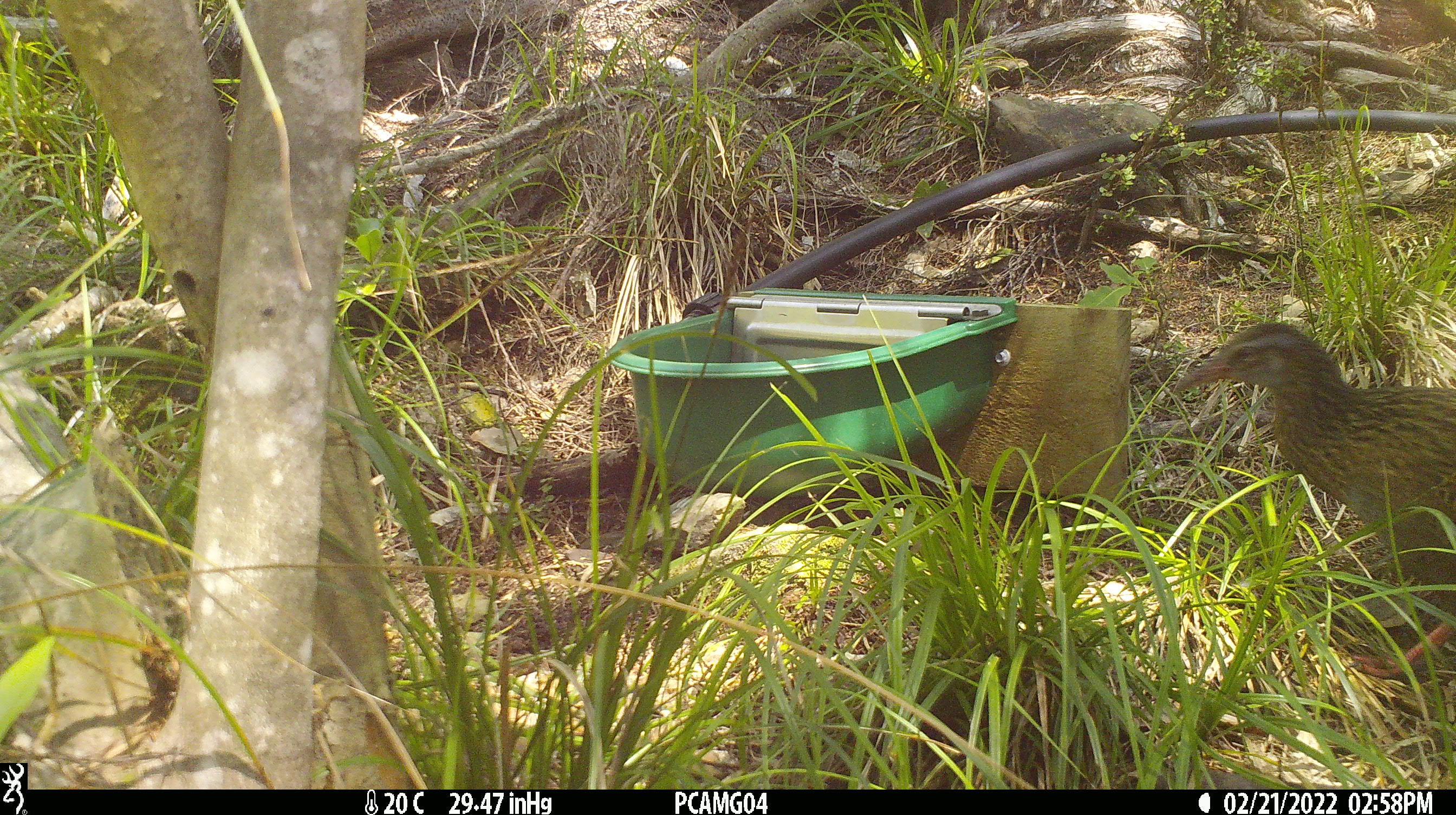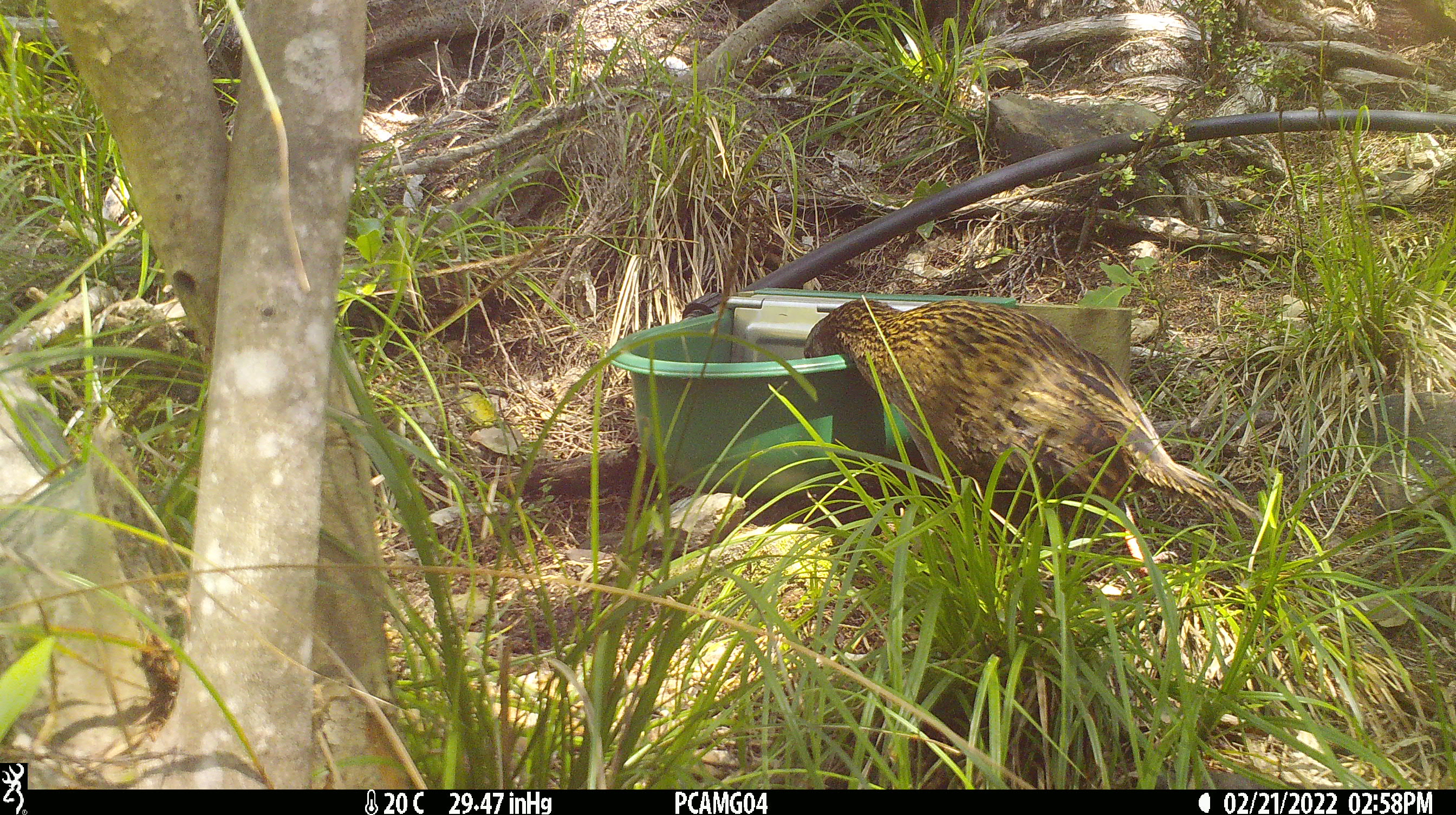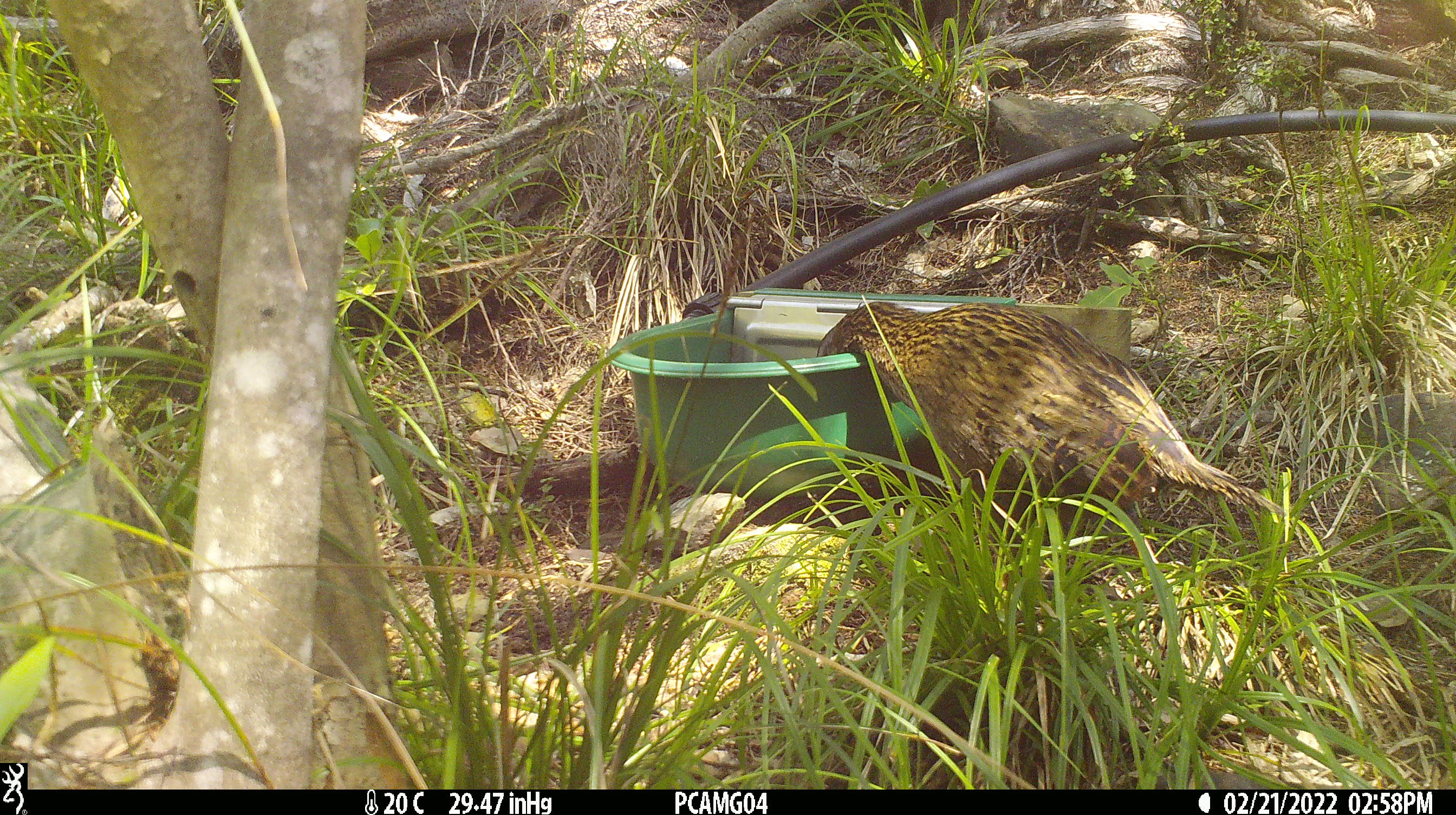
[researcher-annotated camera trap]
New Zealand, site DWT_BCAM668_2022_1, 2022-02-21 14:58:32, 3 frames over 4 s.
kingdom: Animalia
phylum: Chordata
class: Aves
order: Gruiformes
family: Rallidae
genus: Gallirallus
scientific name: Gallirallus australis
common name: weka